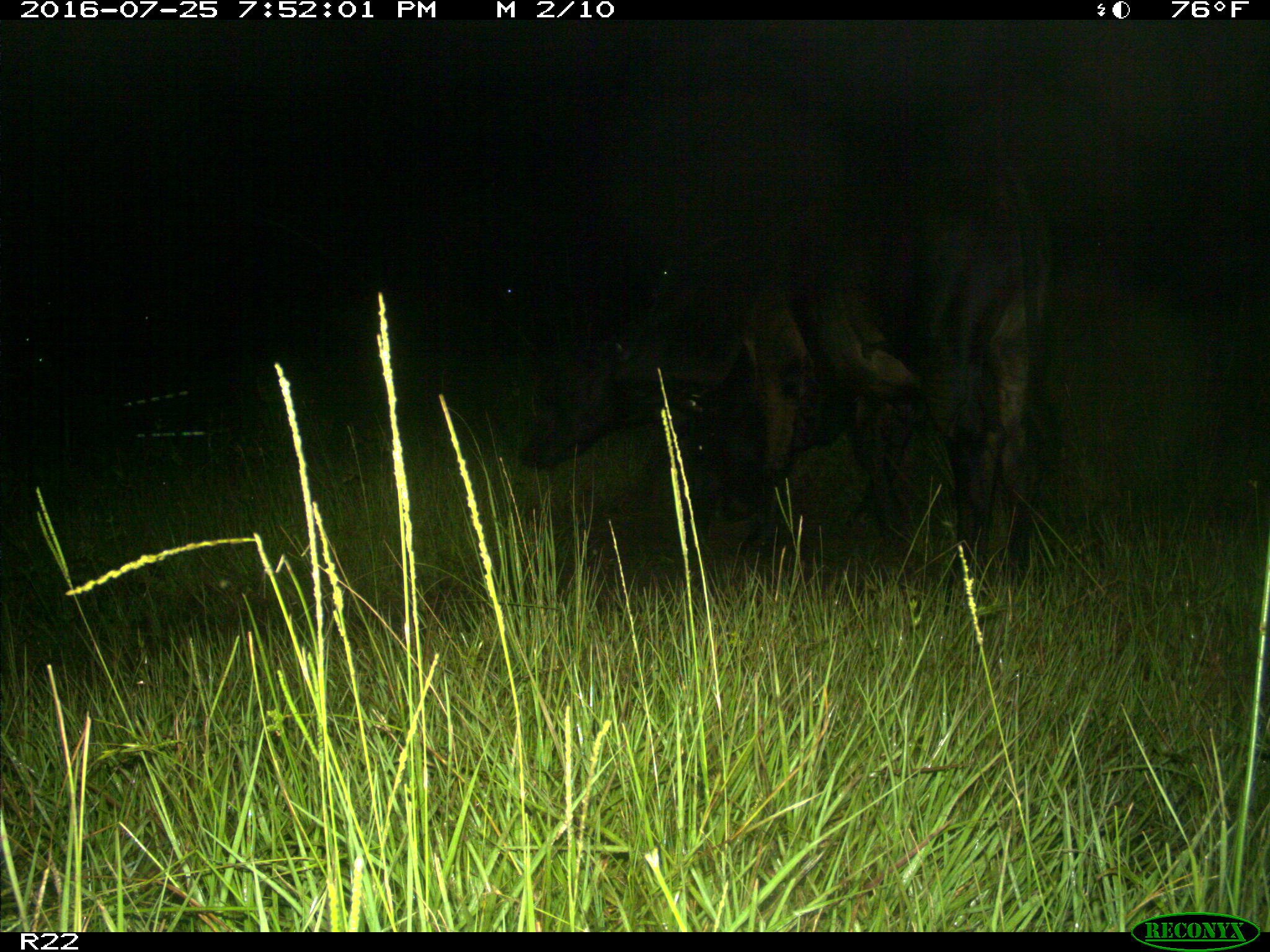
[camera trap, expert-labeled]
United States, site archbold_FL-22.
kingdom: Animalia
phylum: Chordata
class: Mammalia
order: Artiodactyla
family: Bovidae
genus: Bos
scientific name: Bos taurus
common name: domestic cow